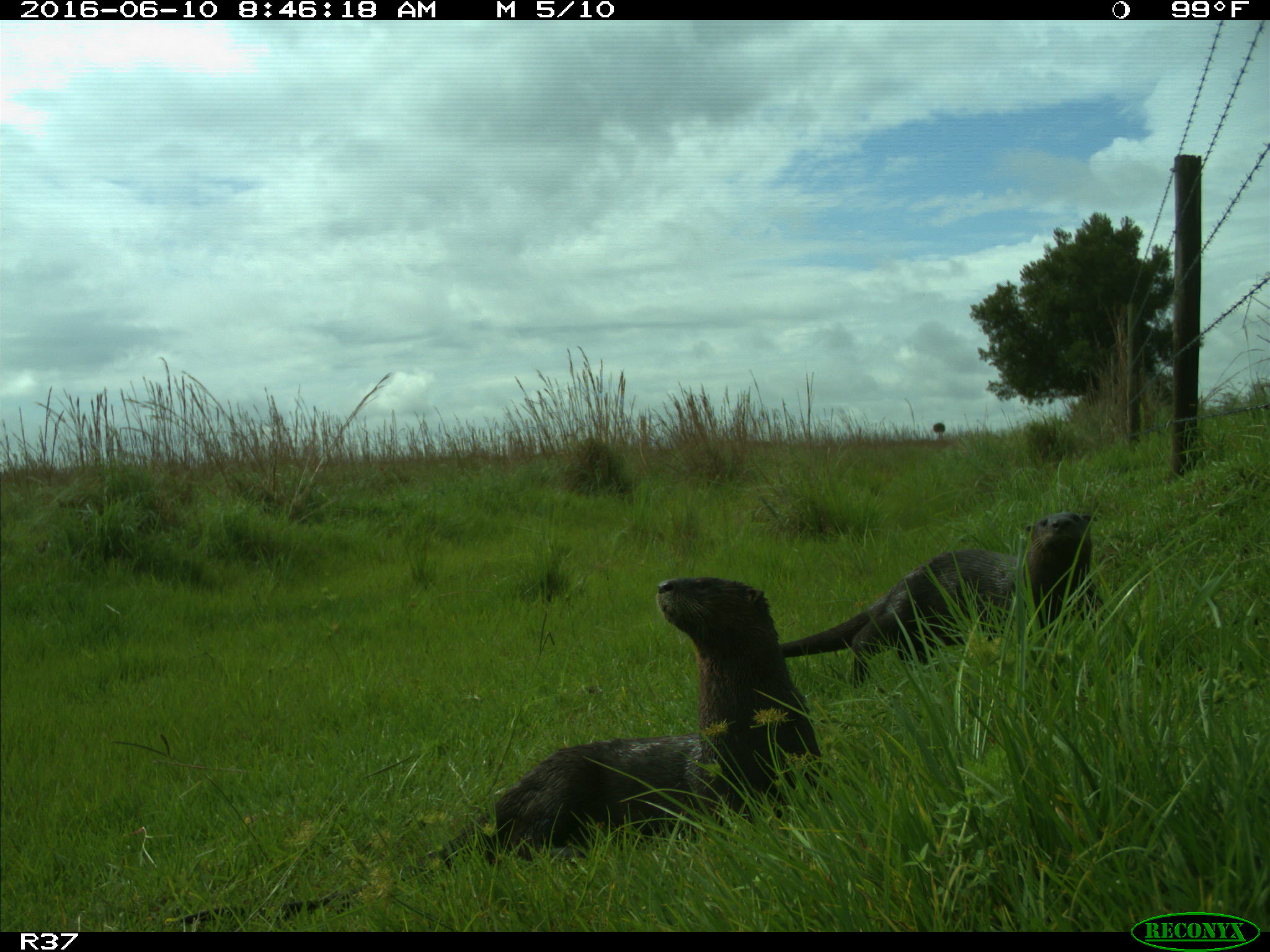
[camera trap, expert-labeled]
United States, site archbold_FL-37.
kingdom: Animalia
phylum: Chordata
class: Mammalia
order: Carnivora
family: Mustelidae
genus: Lontra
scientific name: Lontra canadensis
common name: north american river otter